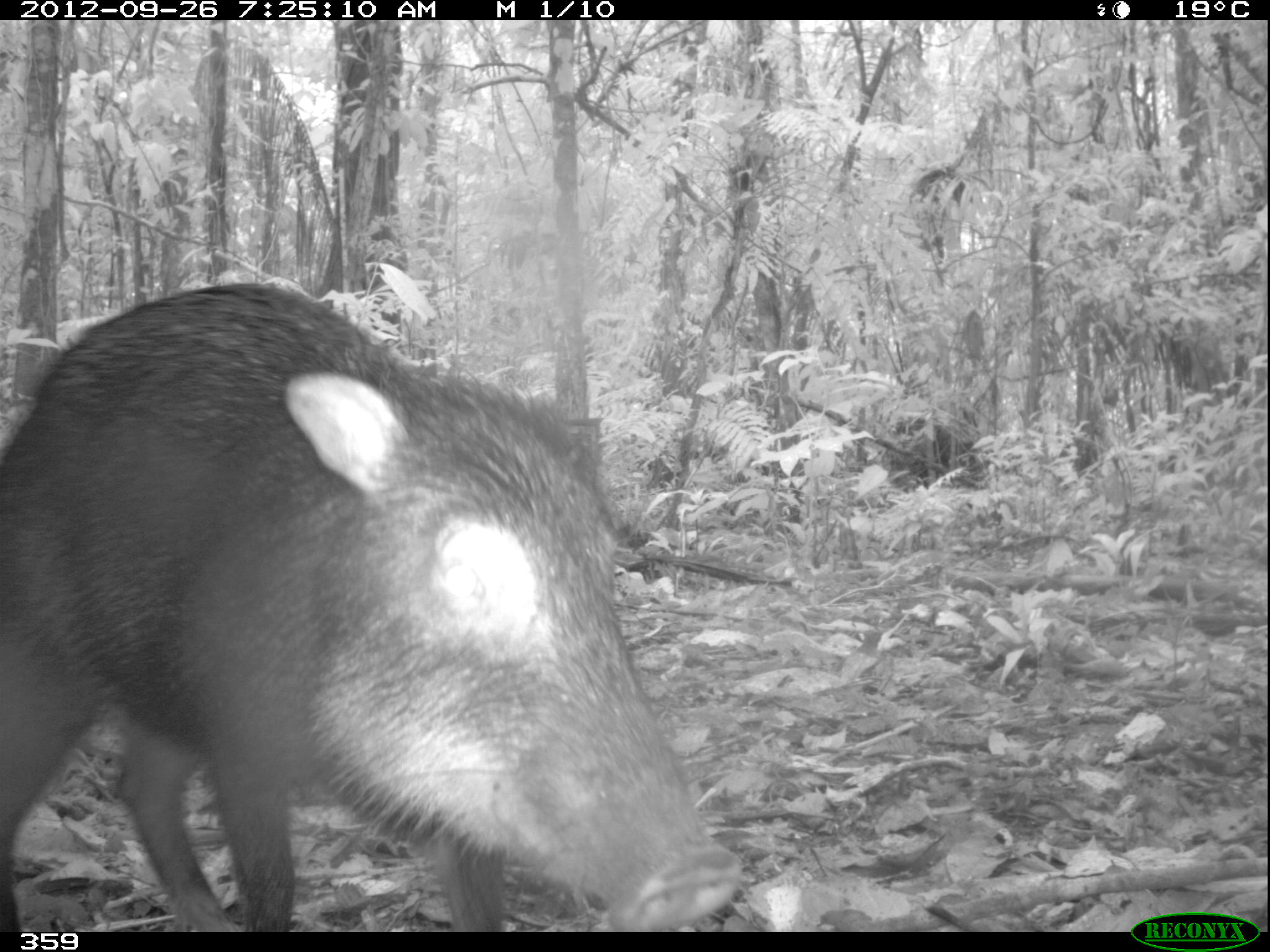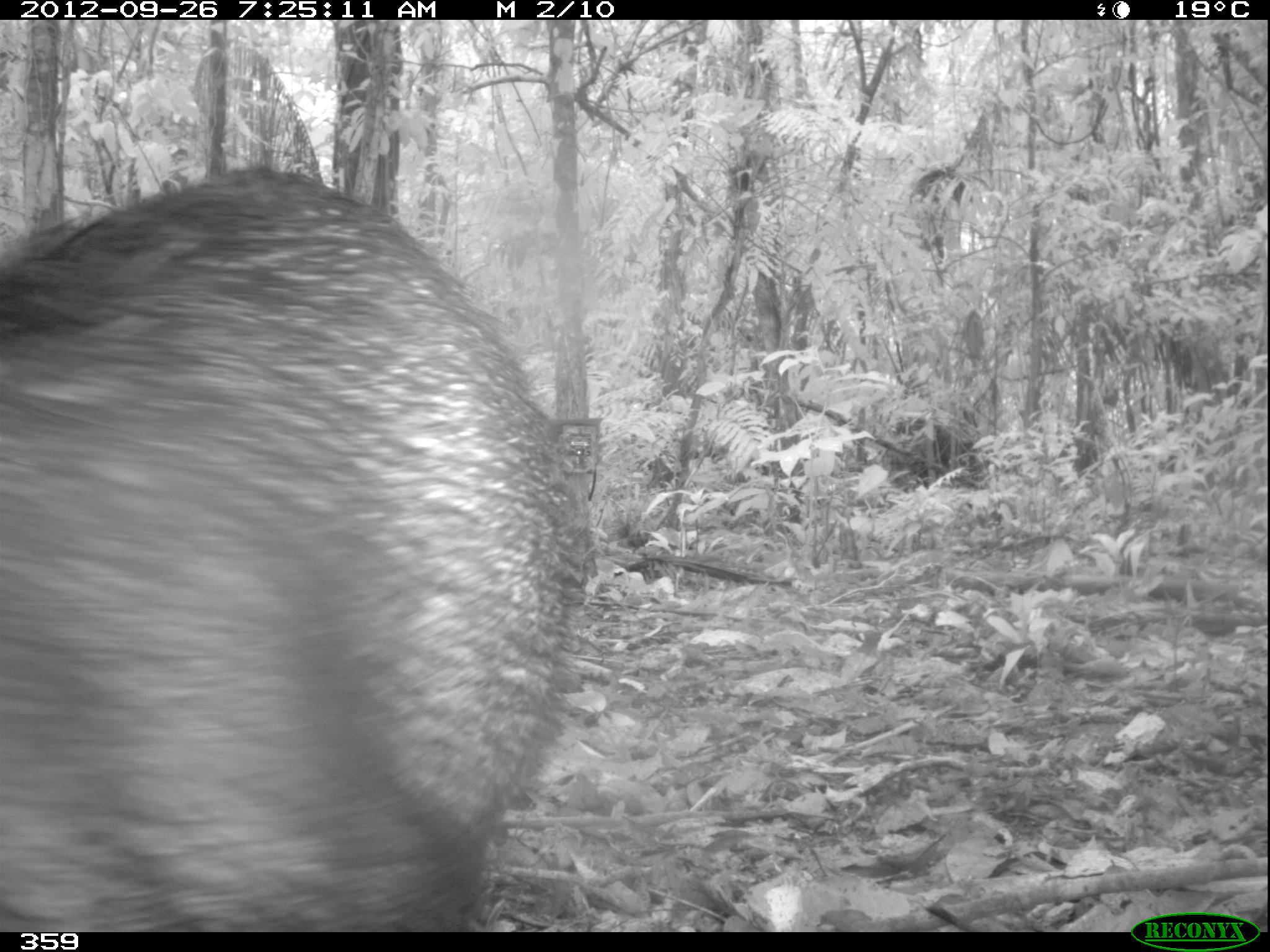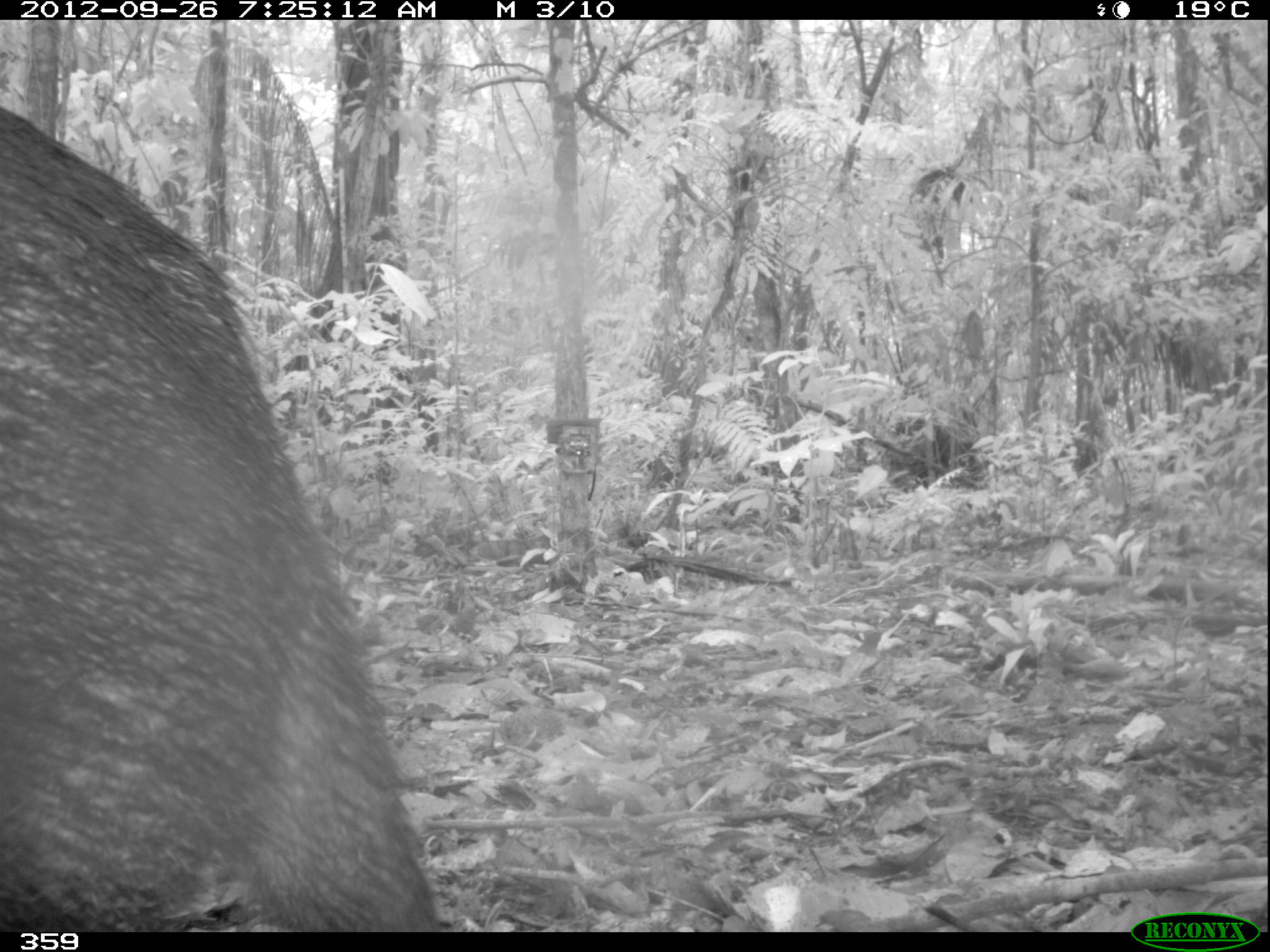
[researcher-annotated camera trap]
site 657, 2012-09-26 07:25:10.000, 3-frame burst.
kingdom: Animalia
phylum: Chordata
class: Mammalia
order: Artiodactyla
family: Tayassuidae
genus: Tayassu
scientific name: Tayassu pecari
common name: white-lipped peccary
Tayassu pecari (white-lipped peccary).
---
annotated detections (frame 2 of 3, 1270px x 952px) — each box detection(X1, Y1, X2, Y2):
tayassu pecari: detection(0, 163, 593, 929)